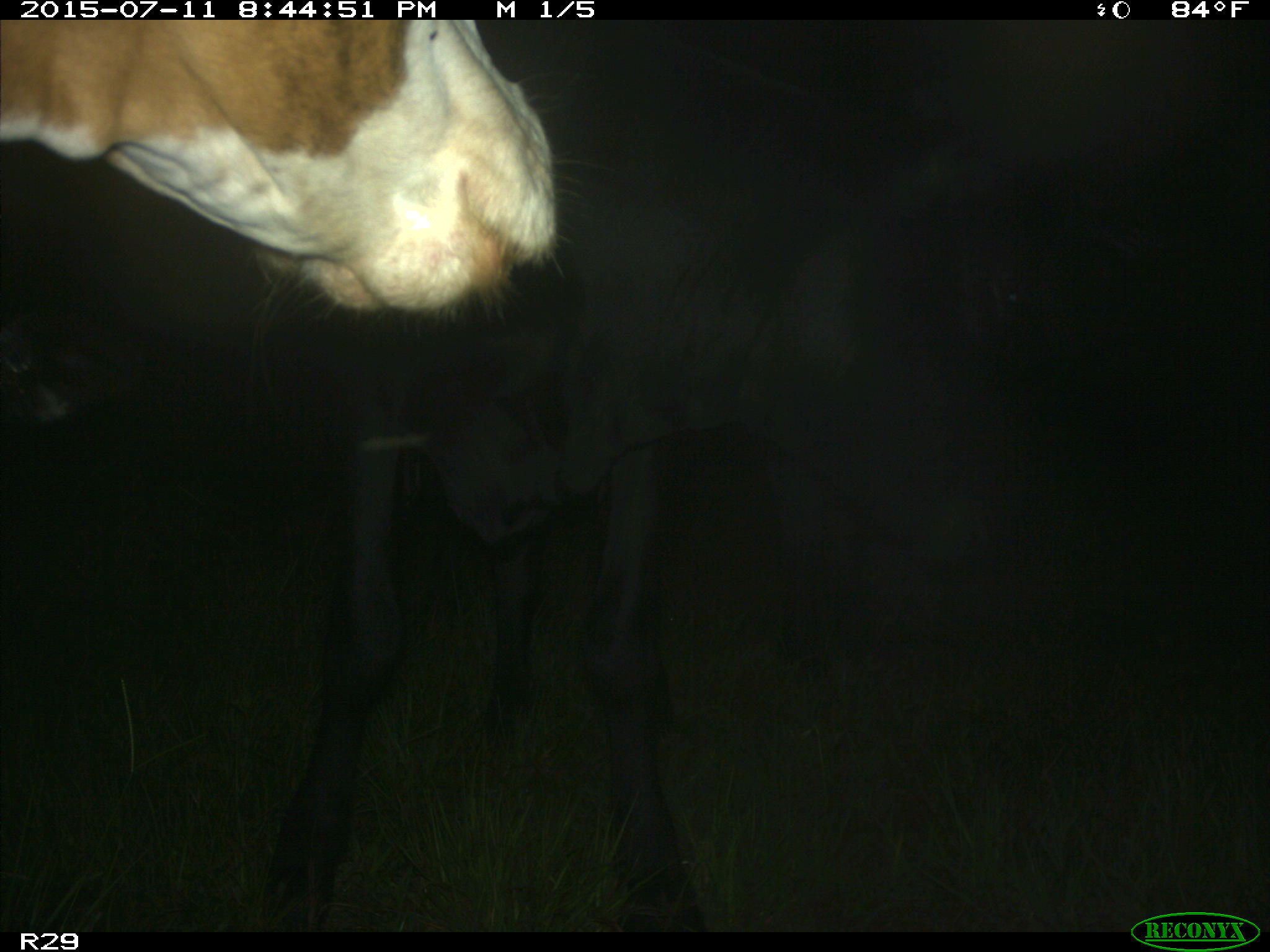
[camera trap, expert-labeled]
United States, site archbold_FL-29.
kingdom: Animalia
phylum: Chordata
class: Mammalia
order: Artiodactyla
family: Bovidae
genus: Bos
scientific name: Bos taurus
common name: domestic cow